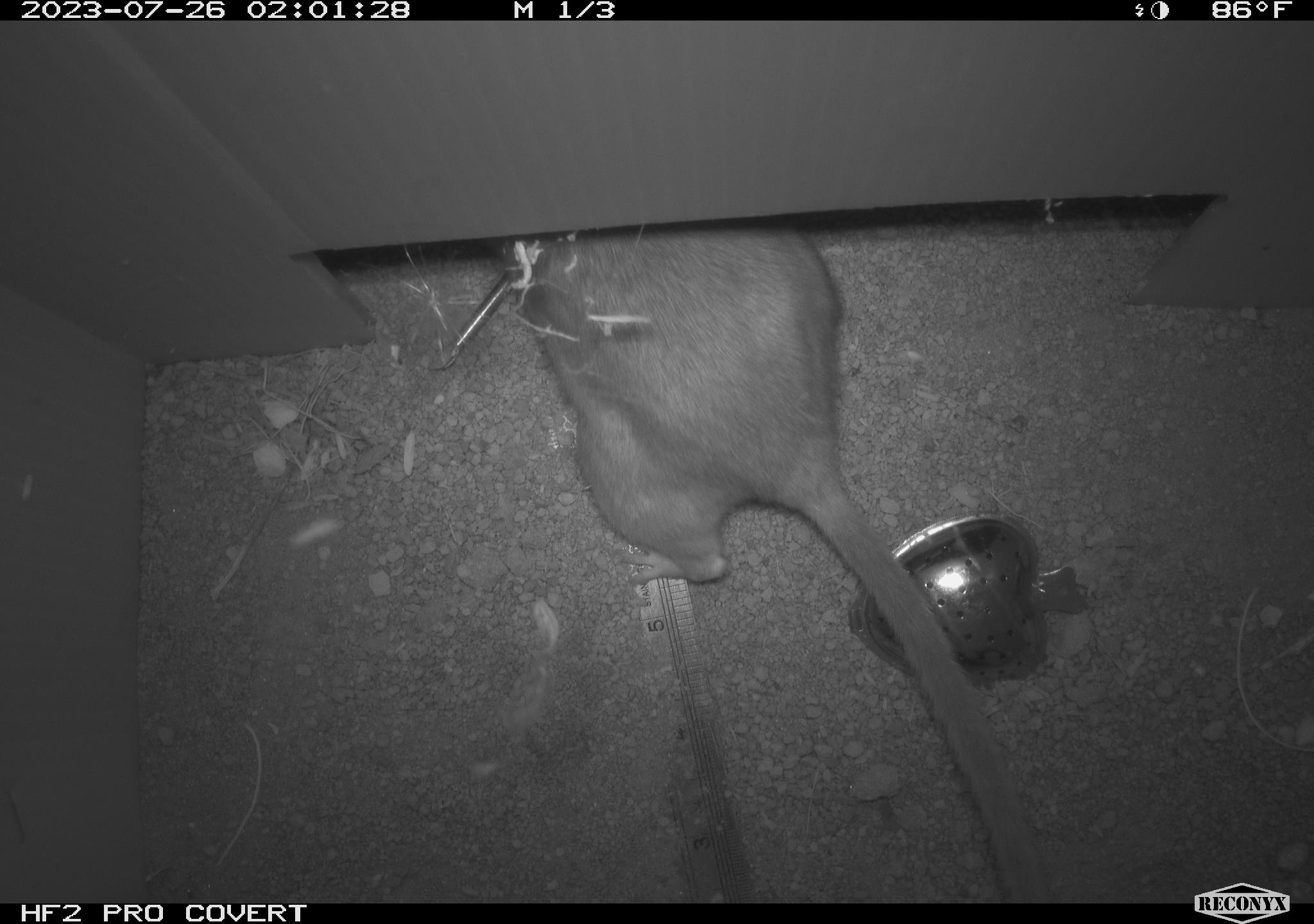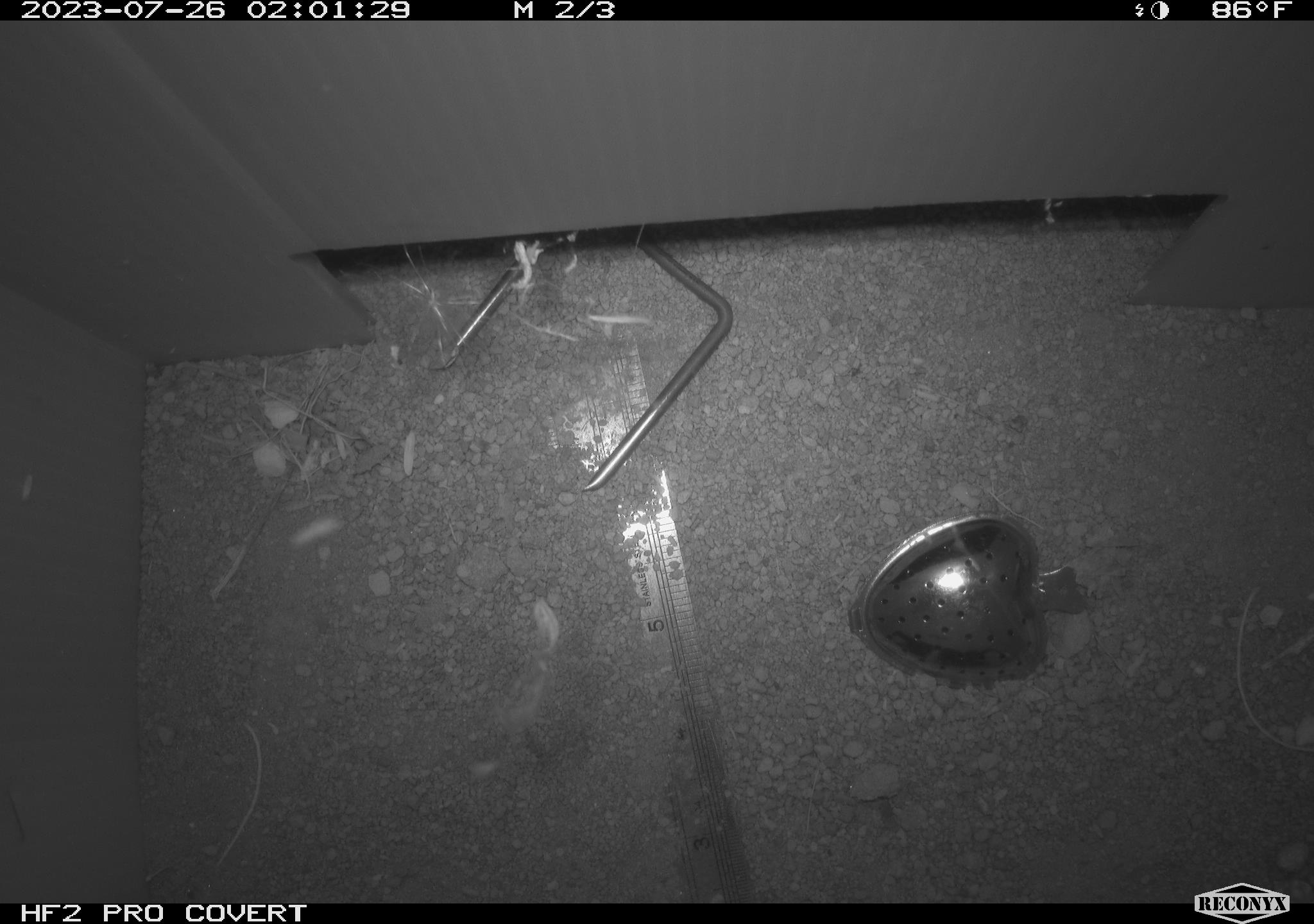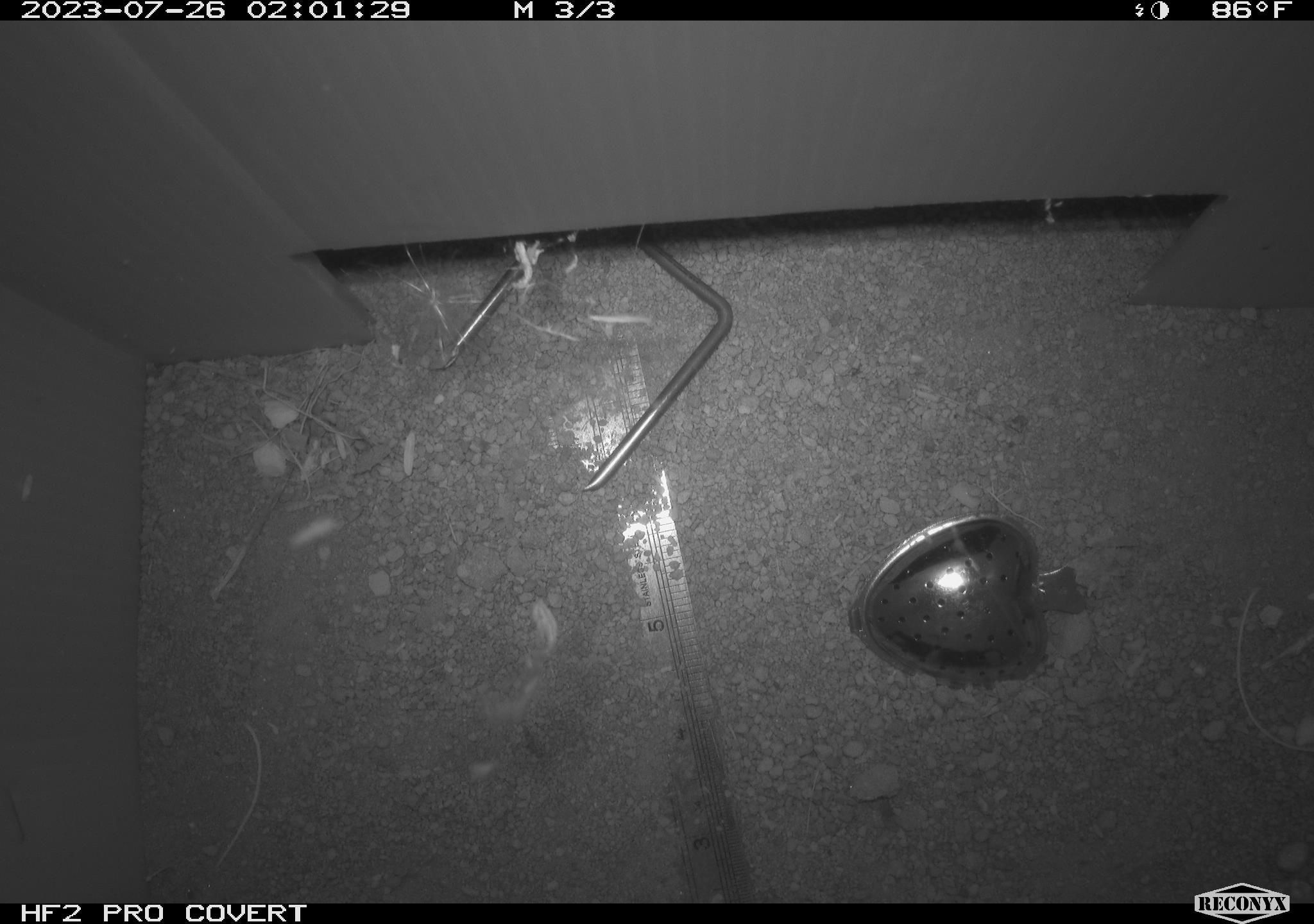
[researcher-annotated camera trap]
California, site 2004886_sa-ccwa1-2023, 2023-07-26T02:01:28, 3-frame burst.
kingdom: Animalia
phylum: Chordata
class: Mammalia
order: Rodentia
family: Cricetidae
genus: Neotoma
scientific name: Neotoma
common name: pack rat or woodrat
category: neotoma species